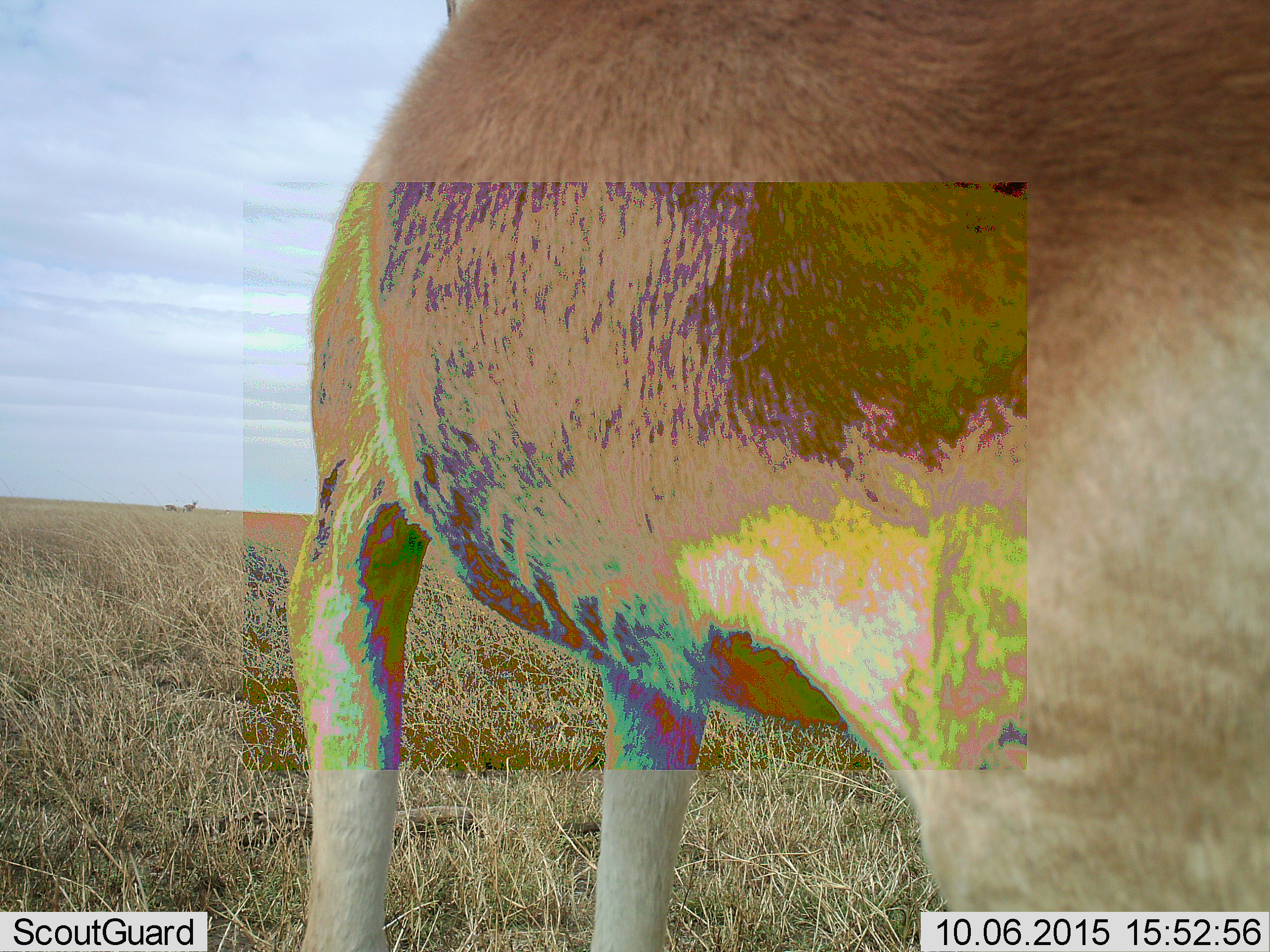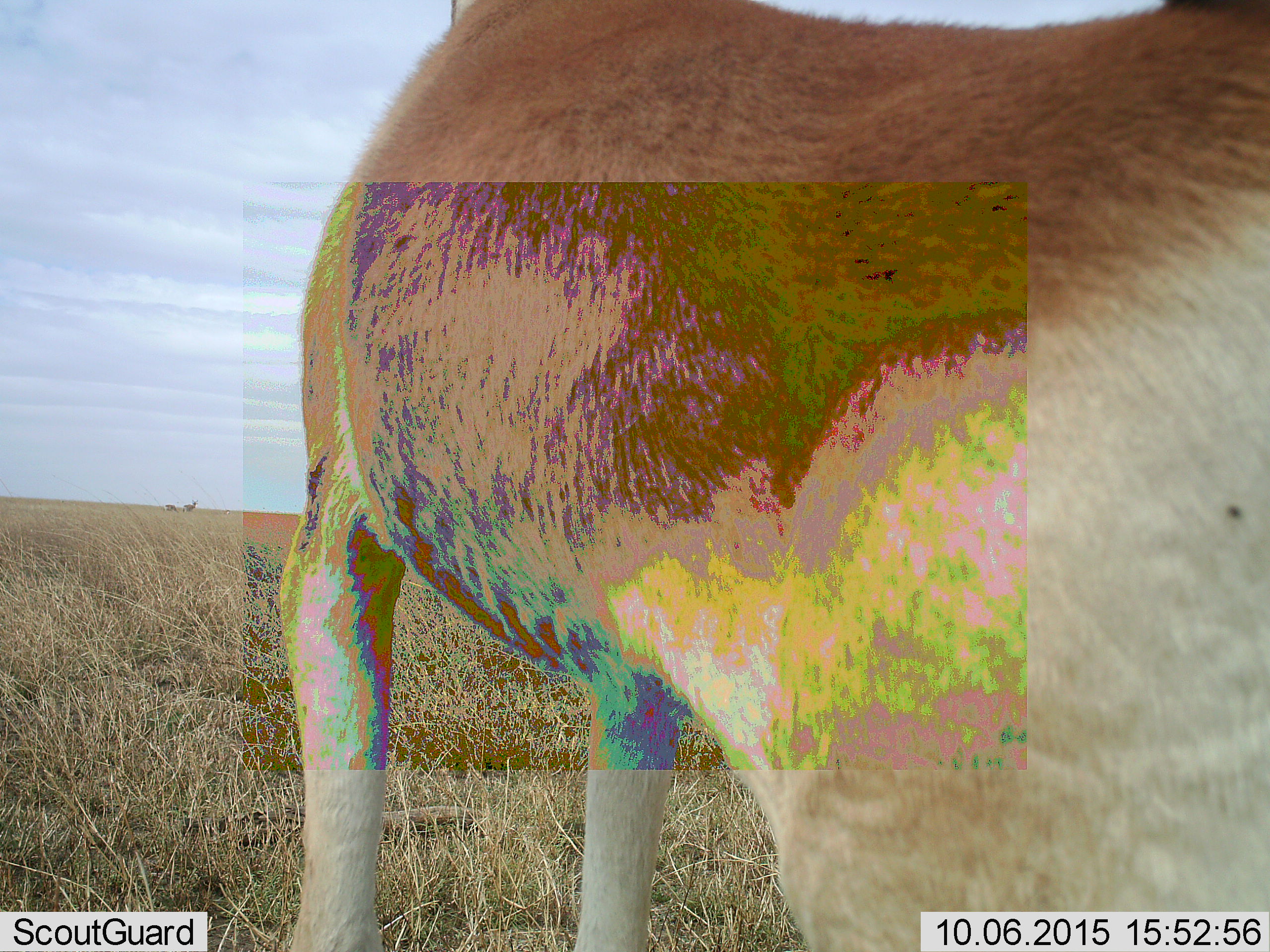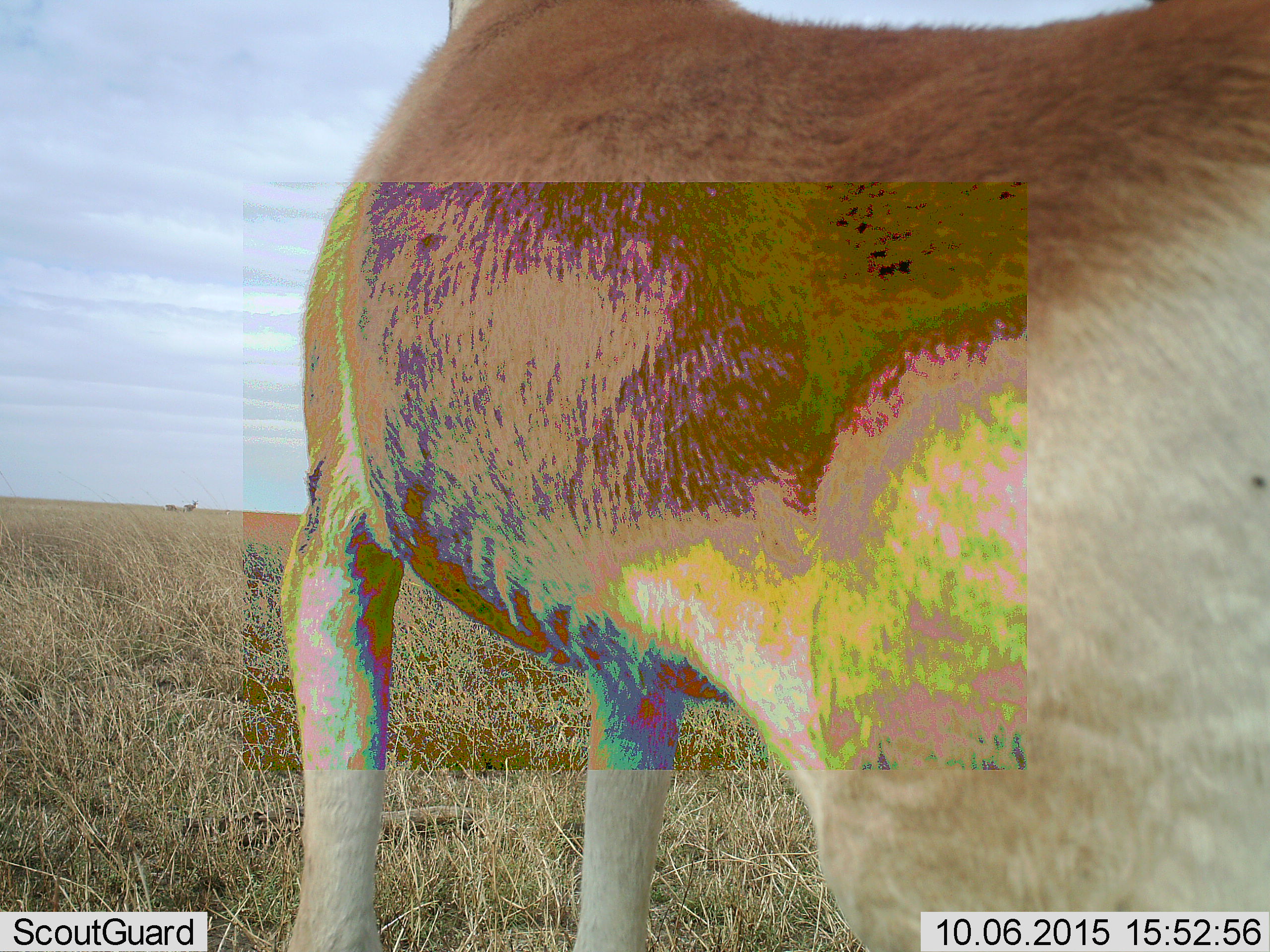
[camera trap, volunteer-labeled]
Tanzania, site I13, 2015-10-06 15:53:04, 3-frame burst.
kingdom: Animalia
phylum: Chordata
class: Mammalia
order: Artiodactyla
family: Bovidae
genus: Nanger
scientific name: Nanger granti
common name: grant's gazelle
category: gazellegrants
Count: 3.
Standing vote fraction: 75%.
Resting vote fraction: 0%.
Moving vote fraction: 25%.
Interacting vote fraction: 0%.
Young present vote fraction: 0%.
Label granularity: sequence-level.